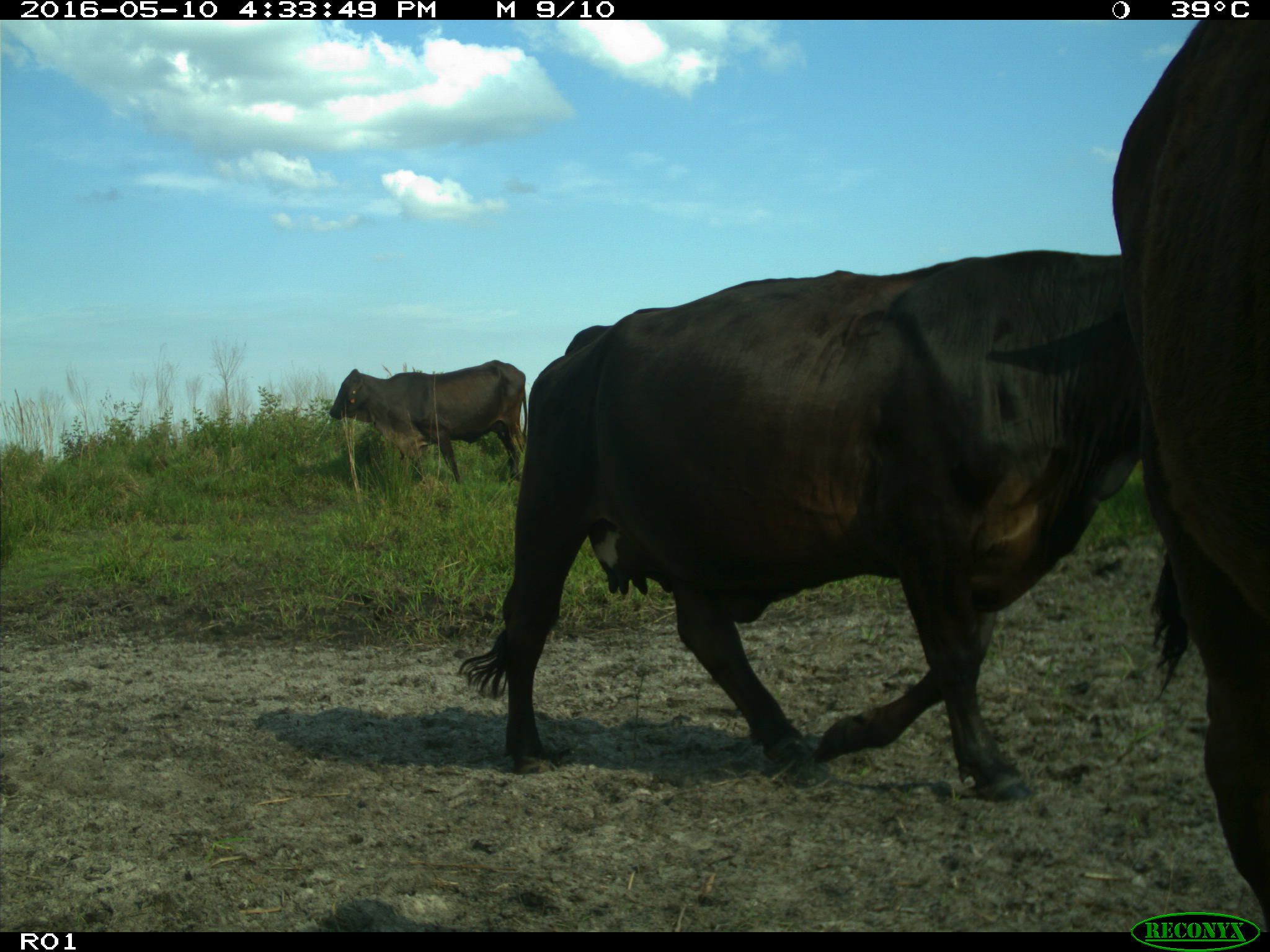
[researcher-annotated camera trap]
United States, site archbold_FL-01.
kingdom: Animalia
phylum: Chordata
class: Mammalia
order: Artiodactyla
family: Bovidae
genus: Bos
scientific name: Bos taurus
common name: domestic cow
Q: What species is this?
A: Bos taurus (domestic cow).